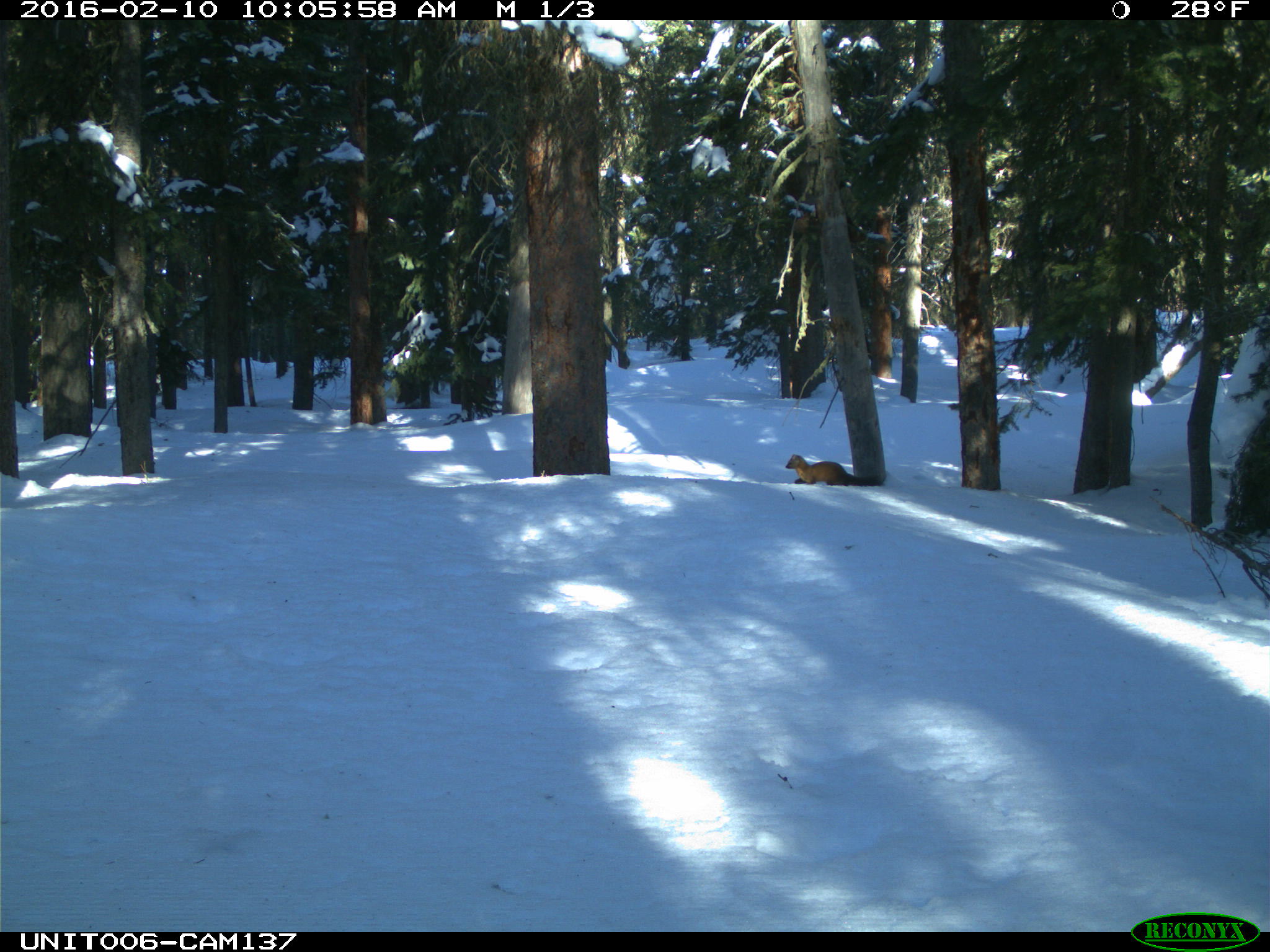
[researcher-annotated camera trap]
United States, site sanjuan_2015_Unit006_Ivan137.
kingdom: Animalia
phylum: Chordata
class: Mammalia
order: Carnivora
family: Mustelidae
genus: Martes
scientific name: Martes americana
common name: american marten